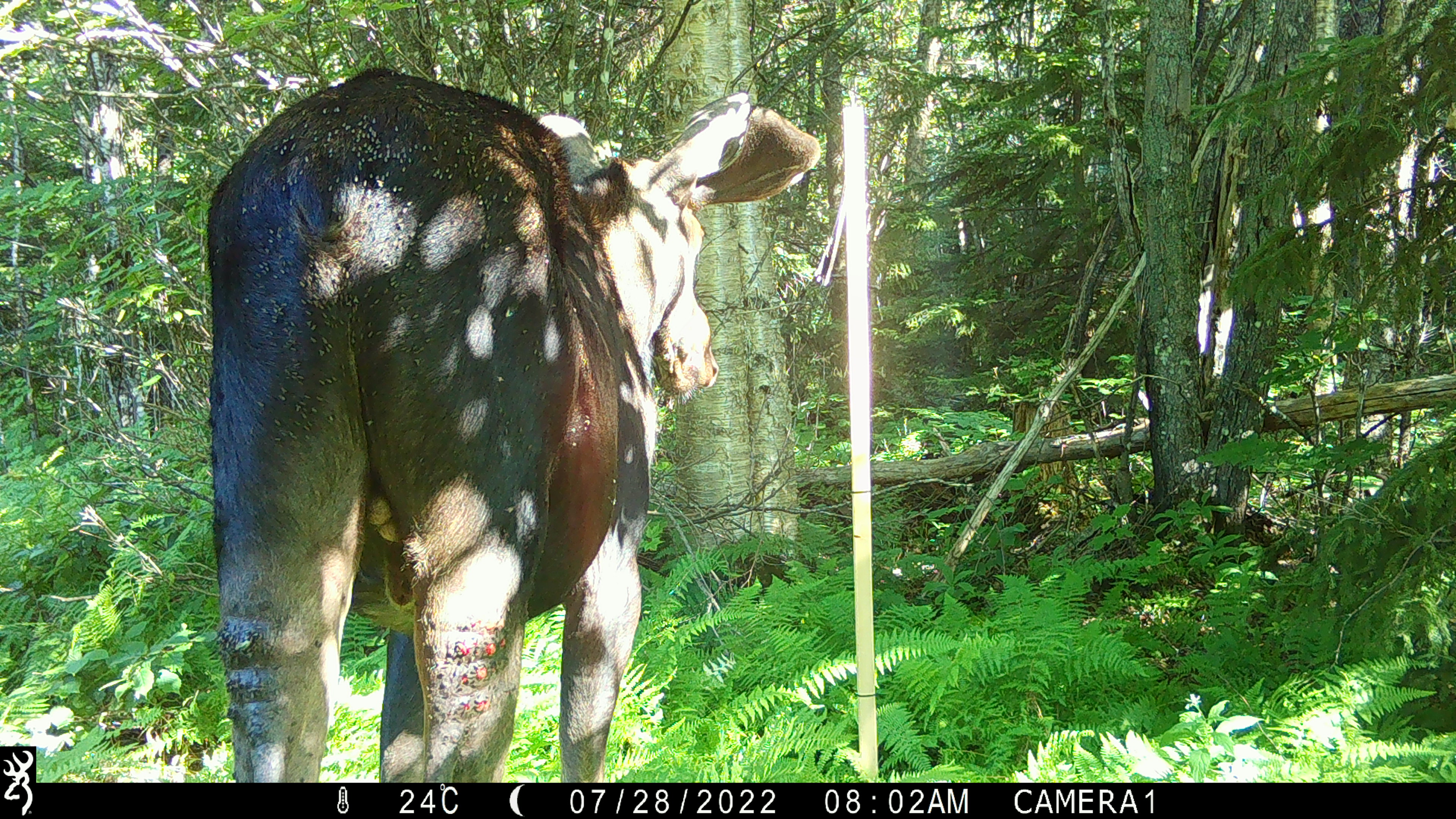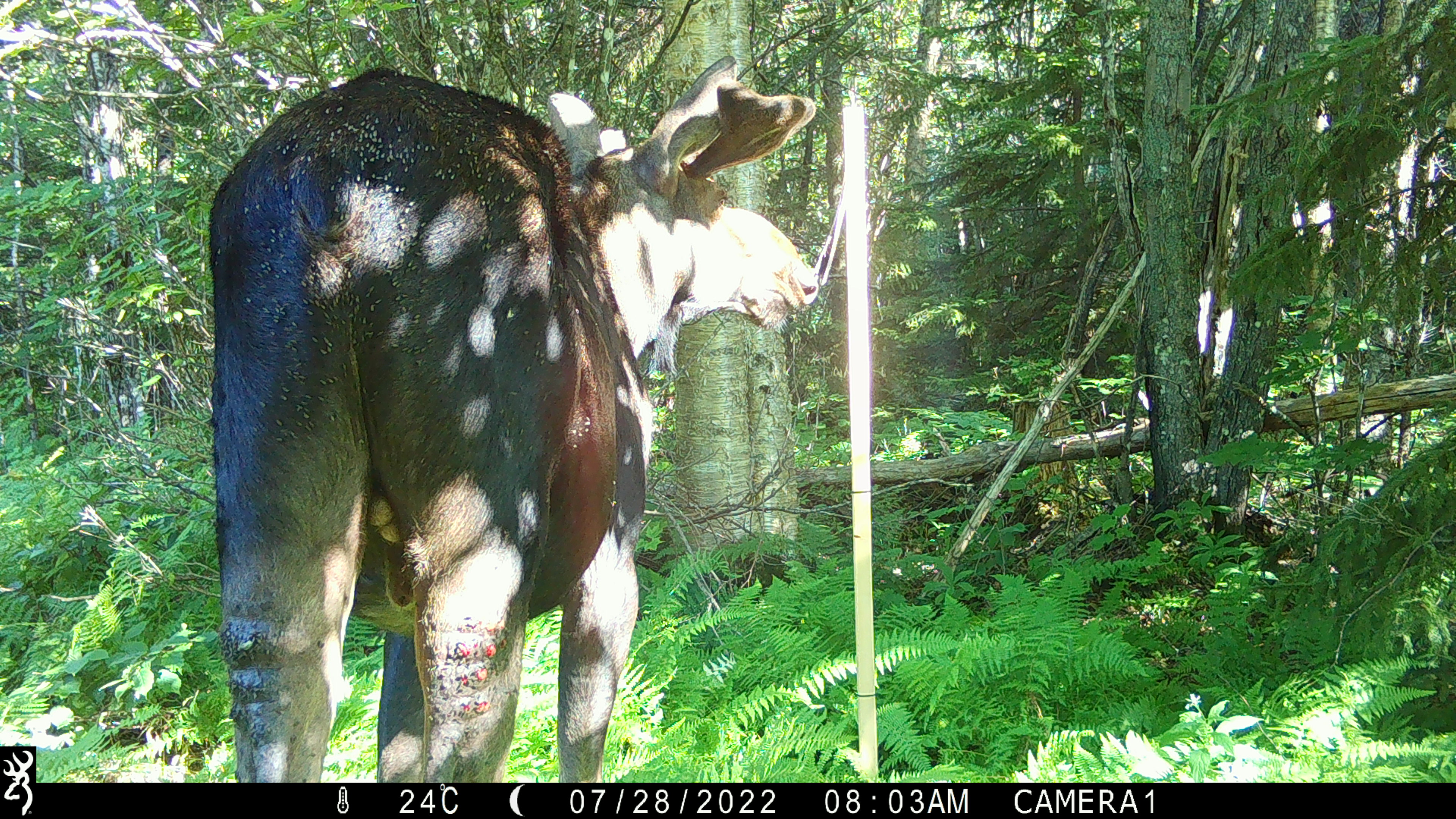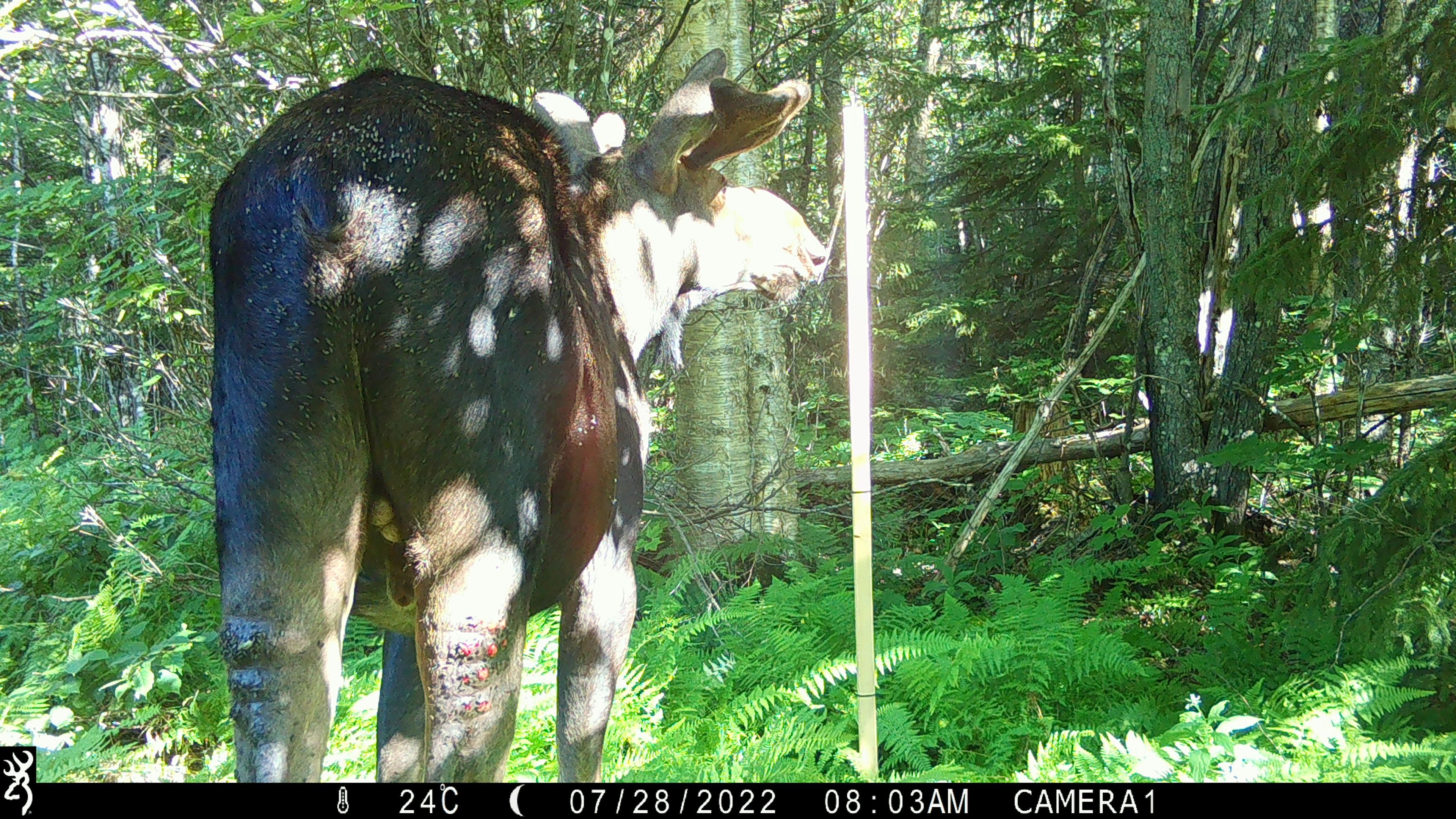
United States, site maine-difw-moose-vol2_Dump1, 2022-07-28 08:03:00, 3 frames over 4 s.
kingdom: Animalia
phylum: Chordata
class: Mammalia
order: Artiodactyla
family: Cervidae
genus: Alces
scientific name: Alces alces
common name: moose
Moose (Alces alces).